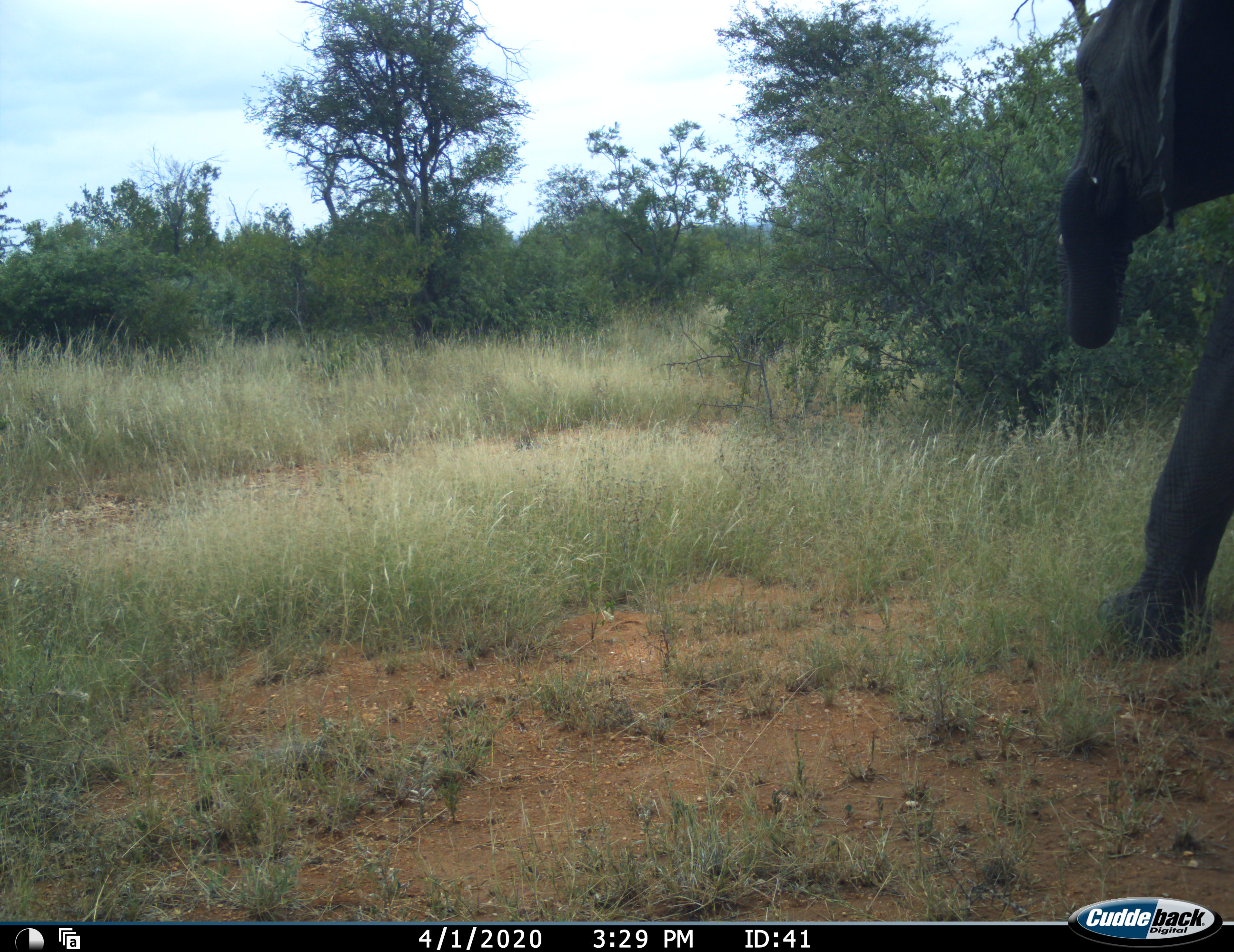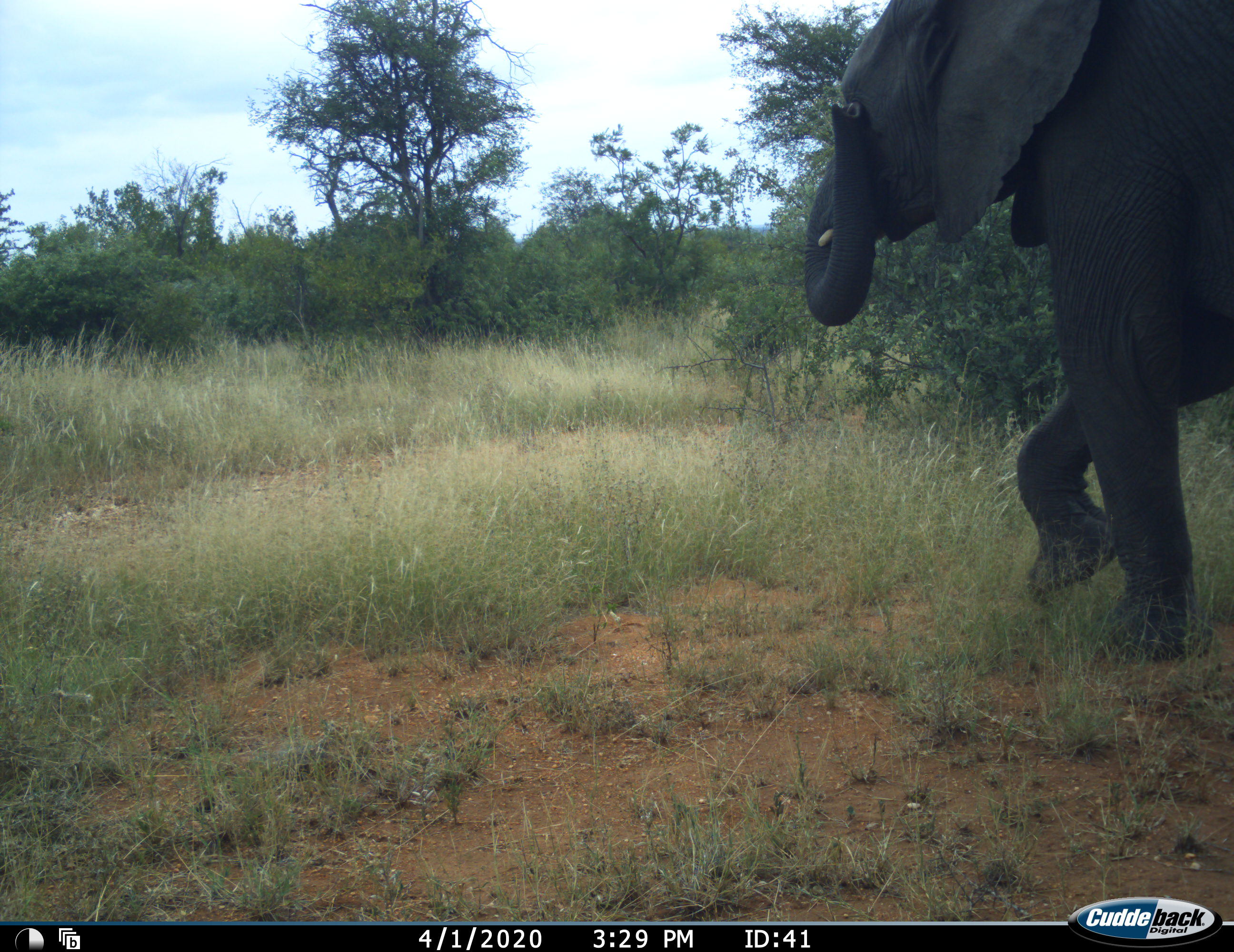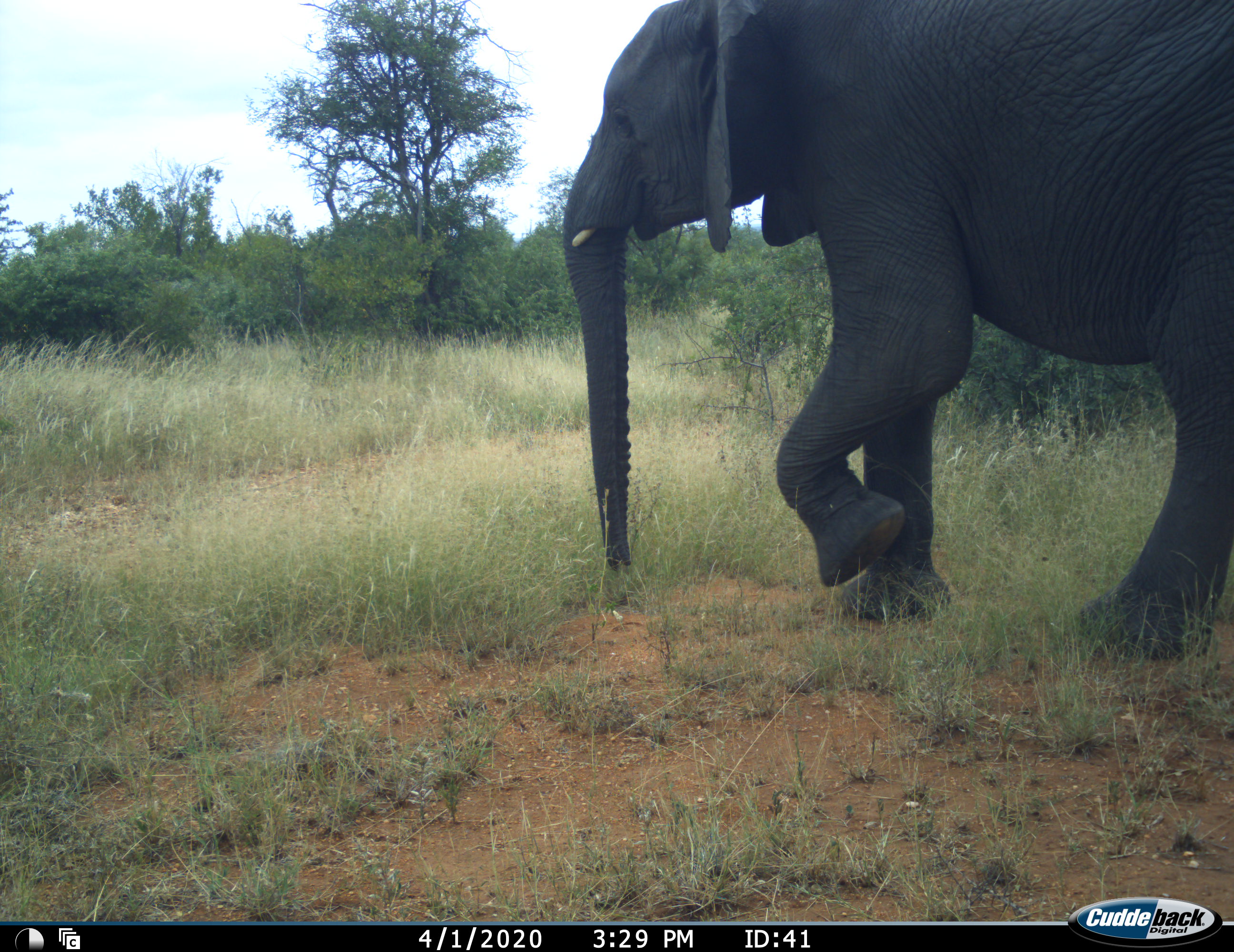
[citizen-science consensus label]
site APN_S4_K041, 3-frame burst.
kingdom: Animalia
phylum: Chordata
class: Mammalia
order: Proboscidea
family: Elephantidae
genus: Loxodonta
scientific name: Loxodonta africana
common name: african bush elephant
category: elephant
Elephant (african bush elephant) (Loxodonta africana), count 1. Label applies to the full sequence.